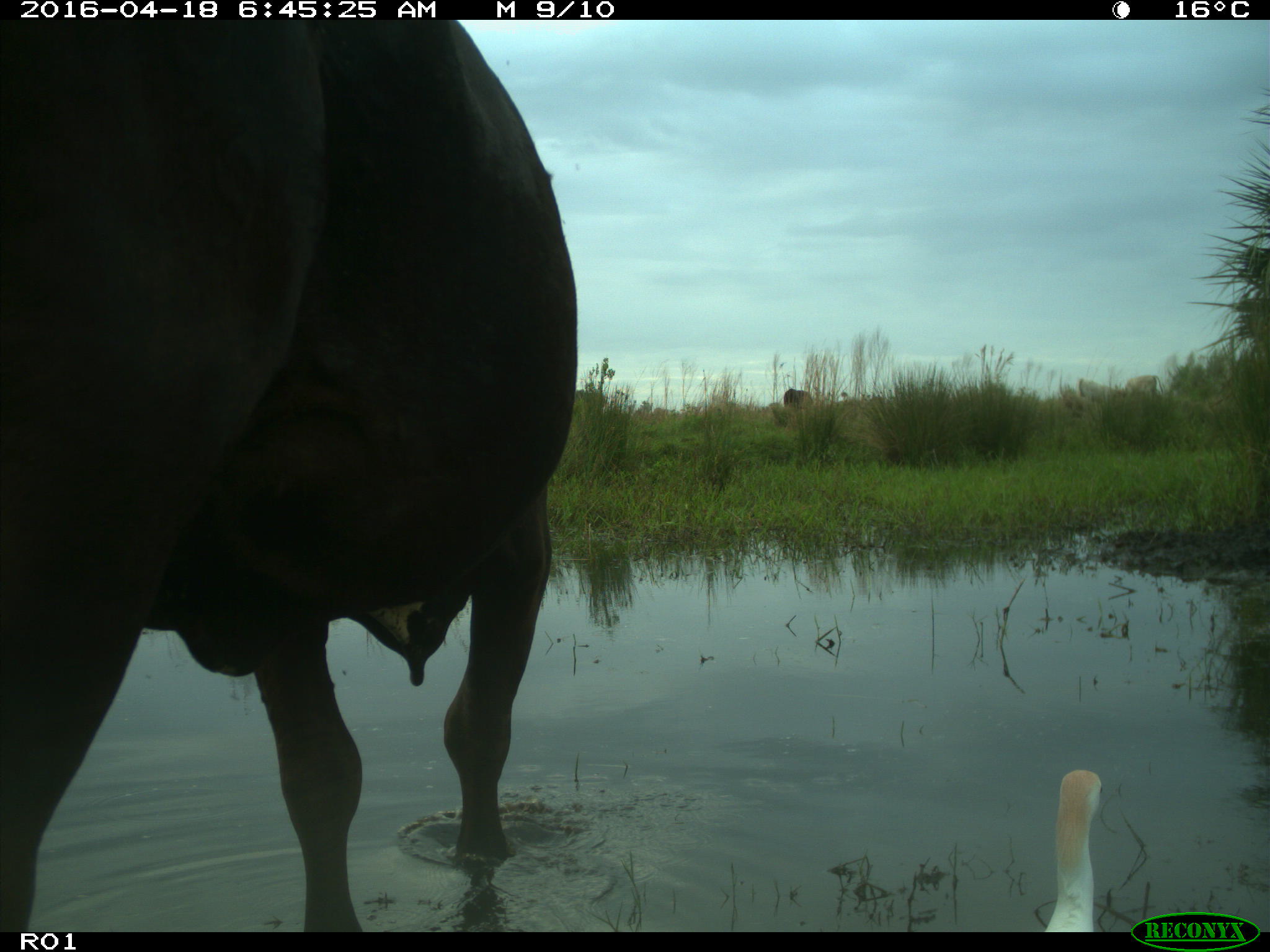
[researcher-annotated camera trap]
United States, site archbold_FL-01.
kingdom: Animalia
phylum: Chordata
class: Mammalia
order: Artiodactyla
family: Bovidae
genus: Bos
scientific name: Bos taurus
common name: domestic cow